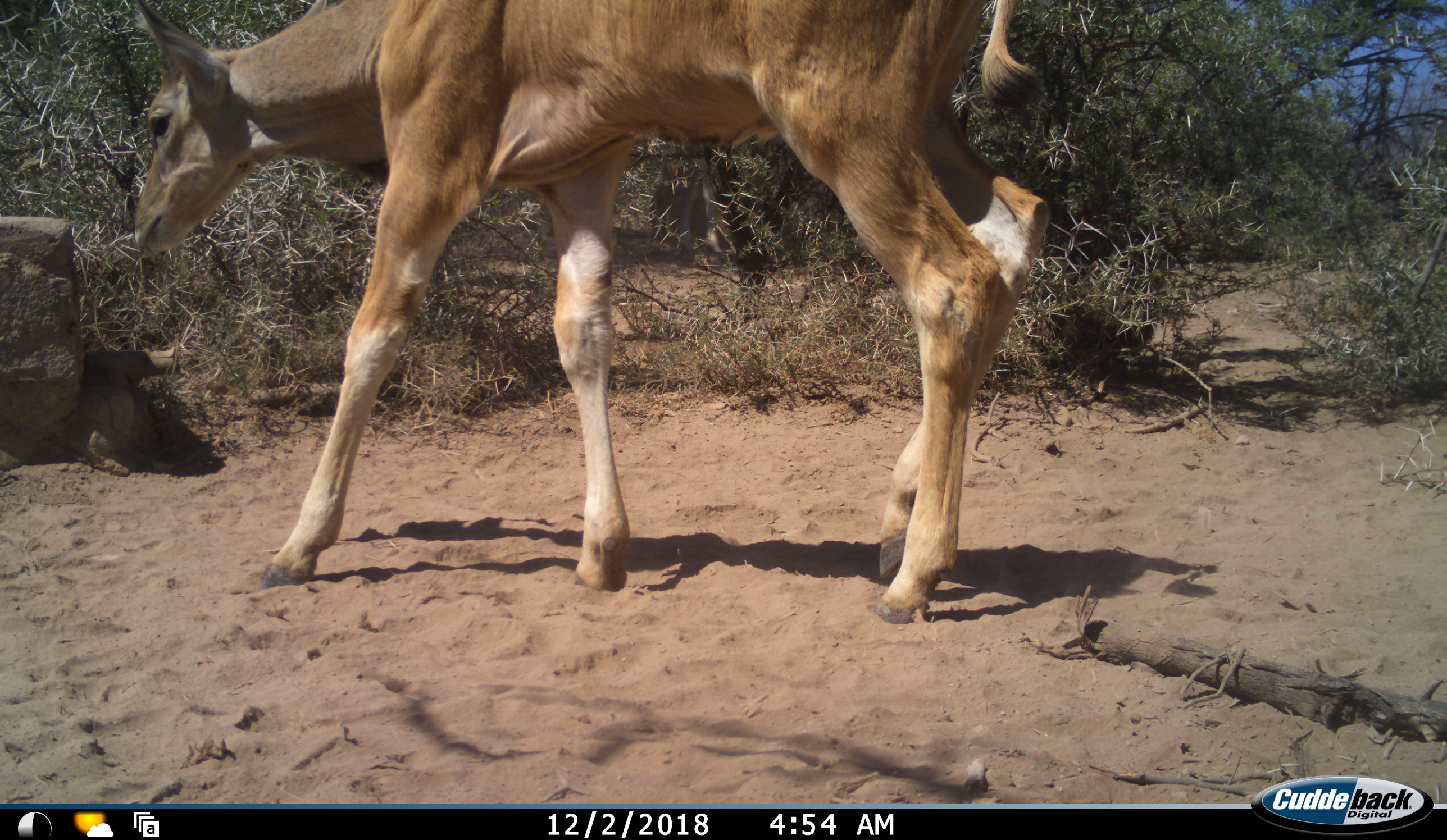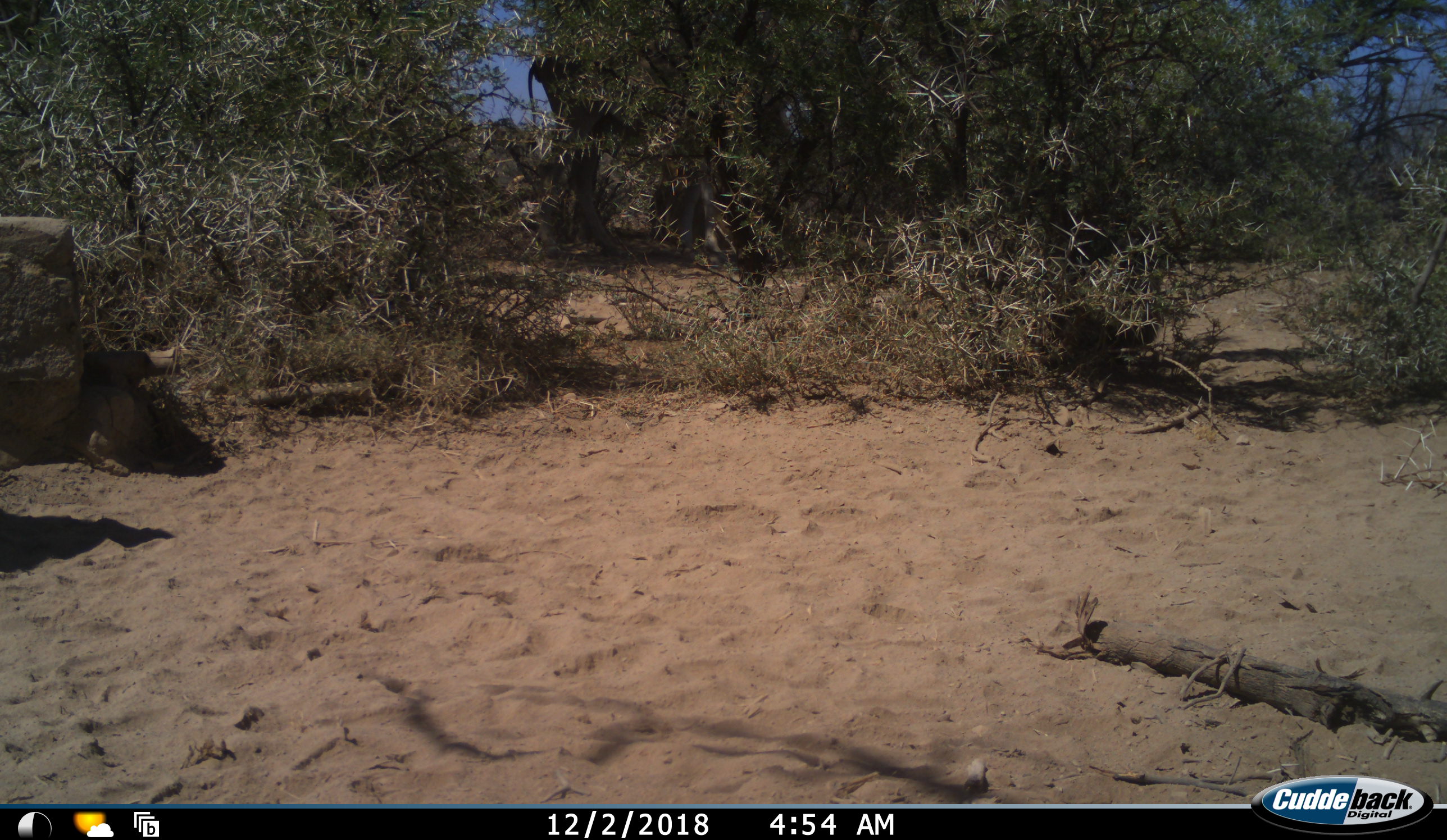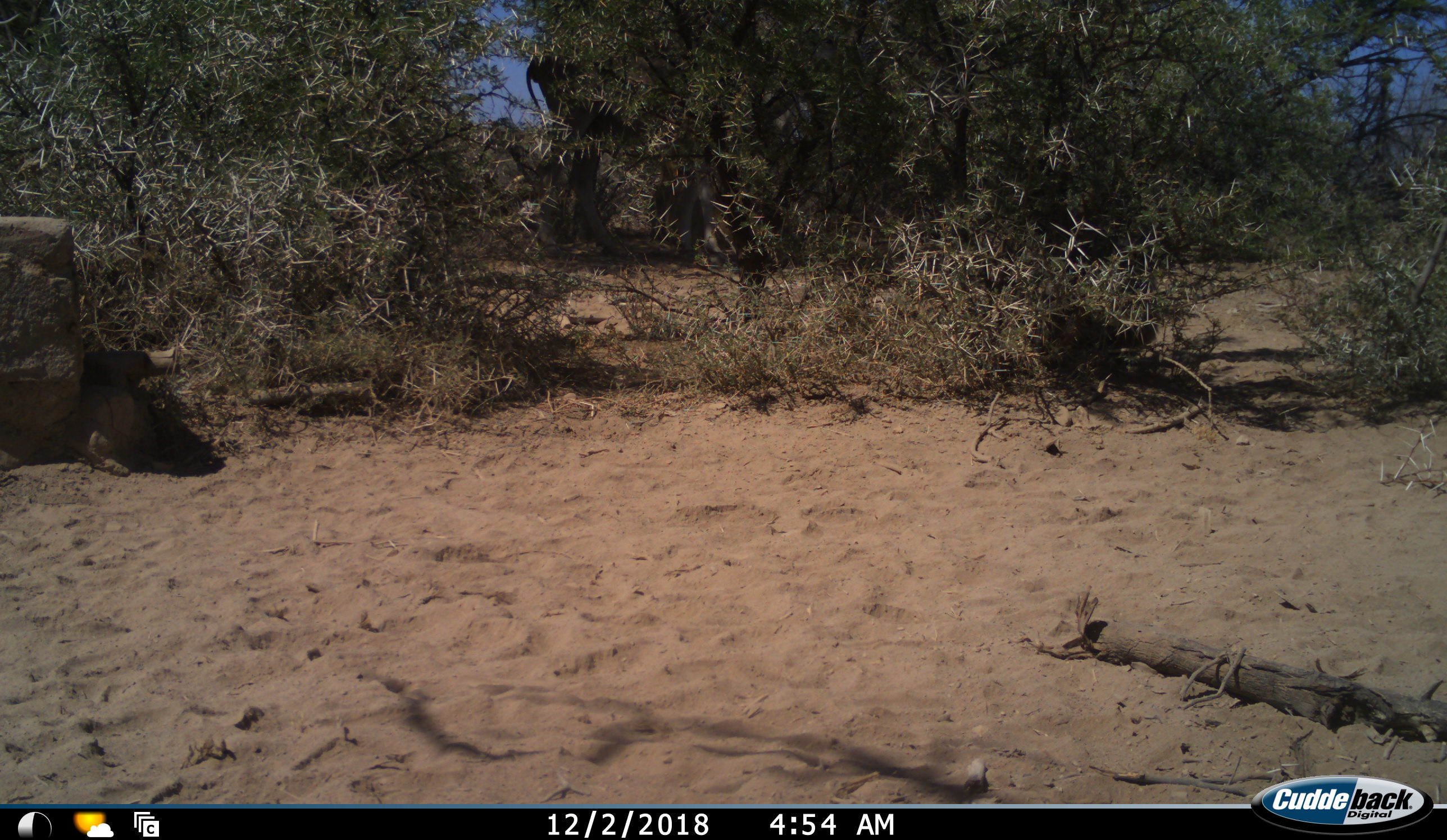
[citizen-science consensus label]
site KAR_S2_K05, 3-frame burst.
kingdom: Animalia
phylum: Chordata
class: Mammalia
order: Artiodactyla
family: Bovidae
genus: Tragelaphus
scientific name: Tragelaphus oryx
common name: eland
Eland (Tragelaphus oryx), count 2. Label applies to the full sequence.